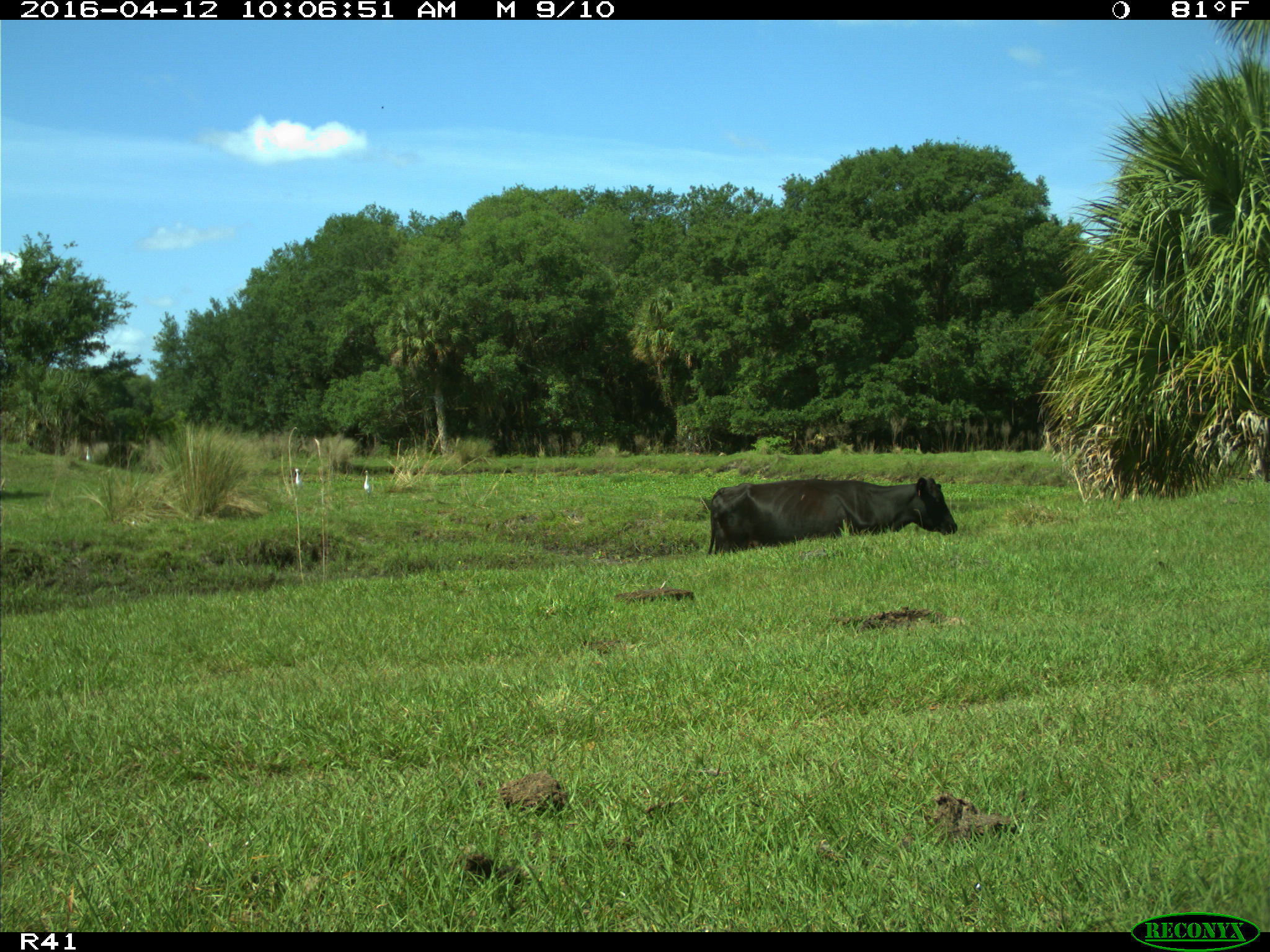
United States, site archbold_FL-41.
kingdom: Animalia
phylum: Chordata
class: Mammalia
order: Artiodactyla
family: Bovidae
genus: Bos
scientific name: Bos taurus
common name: domestic cow